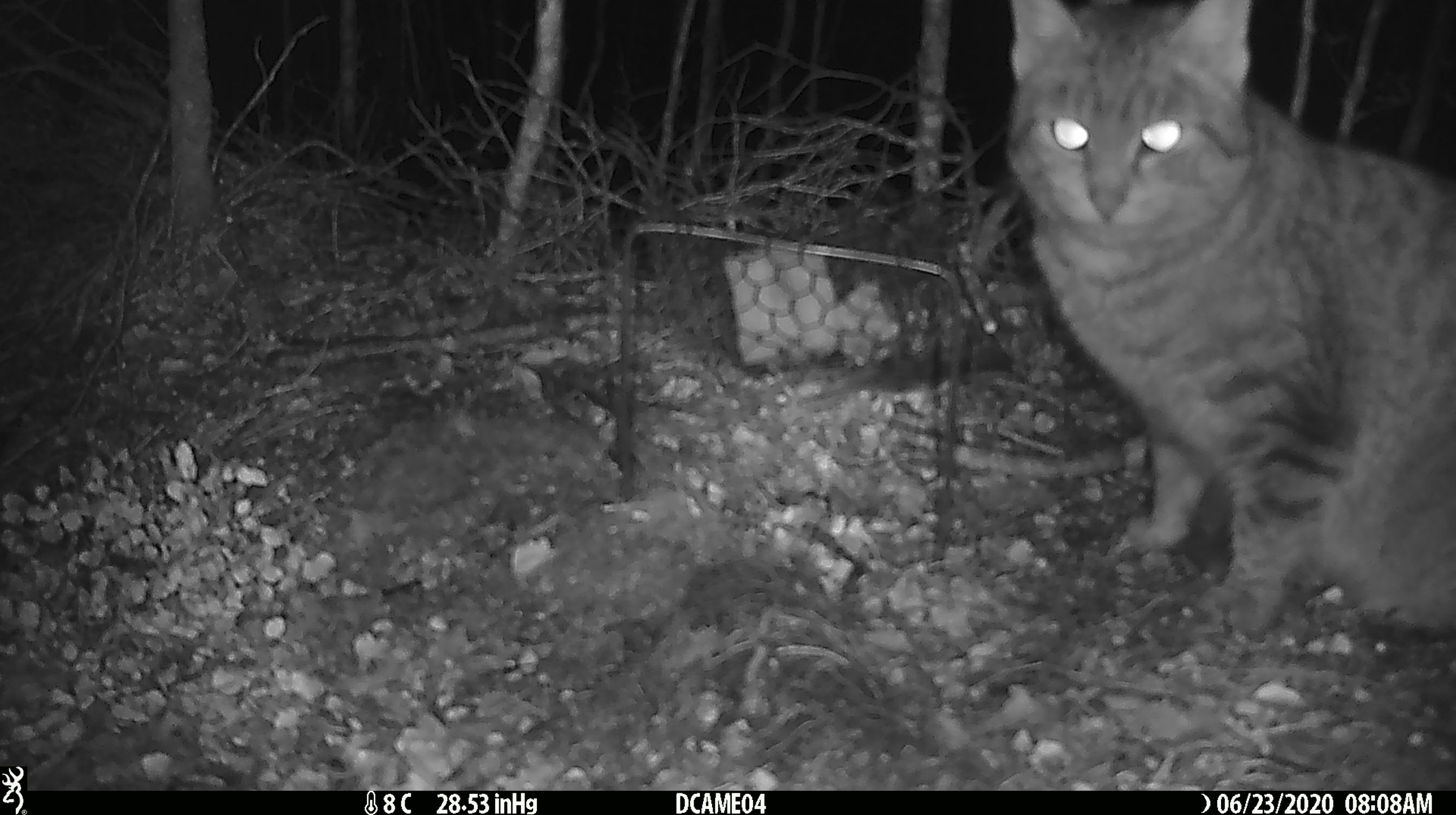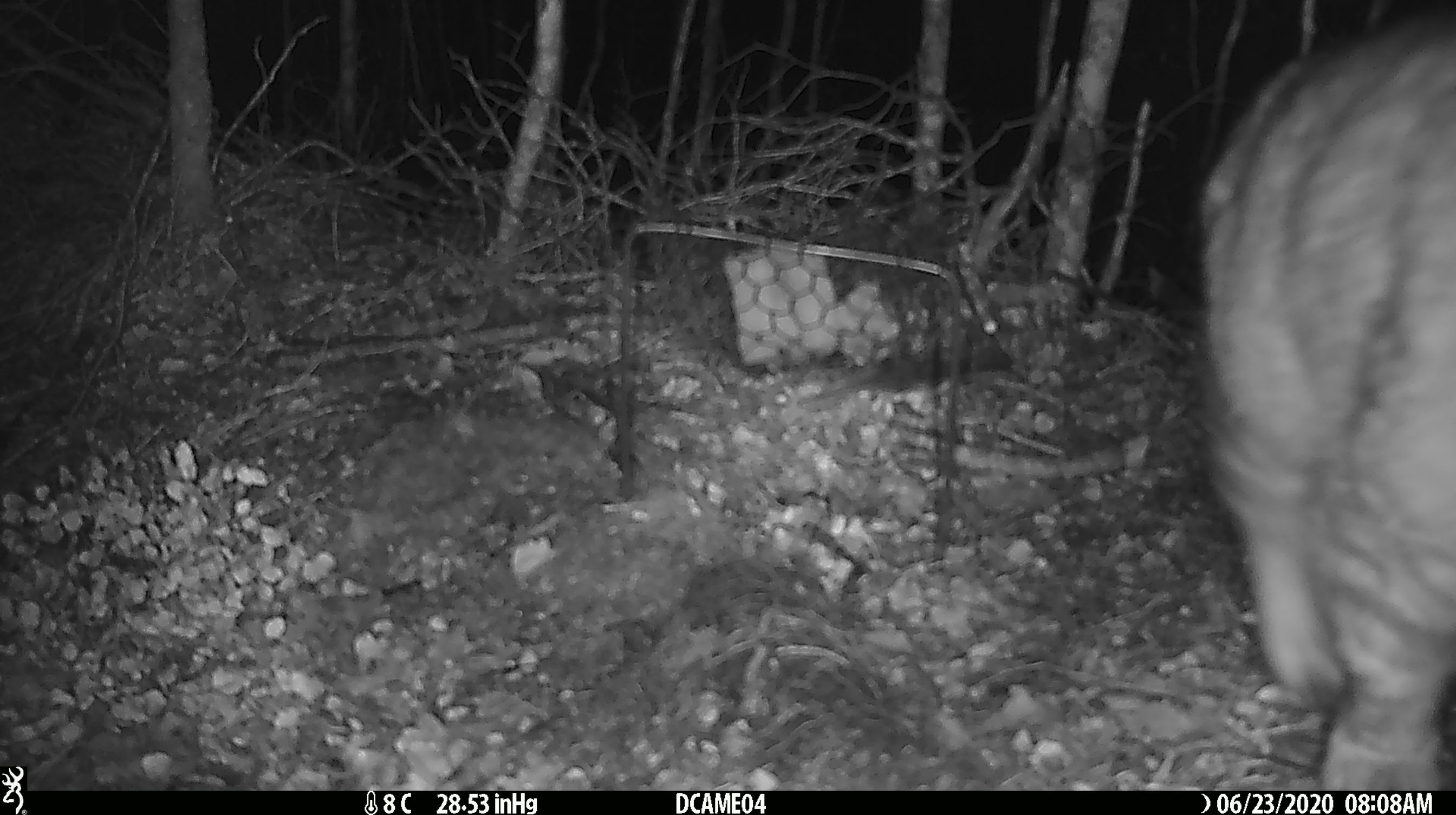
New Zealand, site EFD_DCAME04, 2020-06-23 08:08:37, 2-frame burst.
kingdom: Animalia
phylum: Chordata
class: Mammalia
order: Carnivora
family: Felidae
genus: Felis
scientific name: Felis catus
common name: domestic cat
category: cat